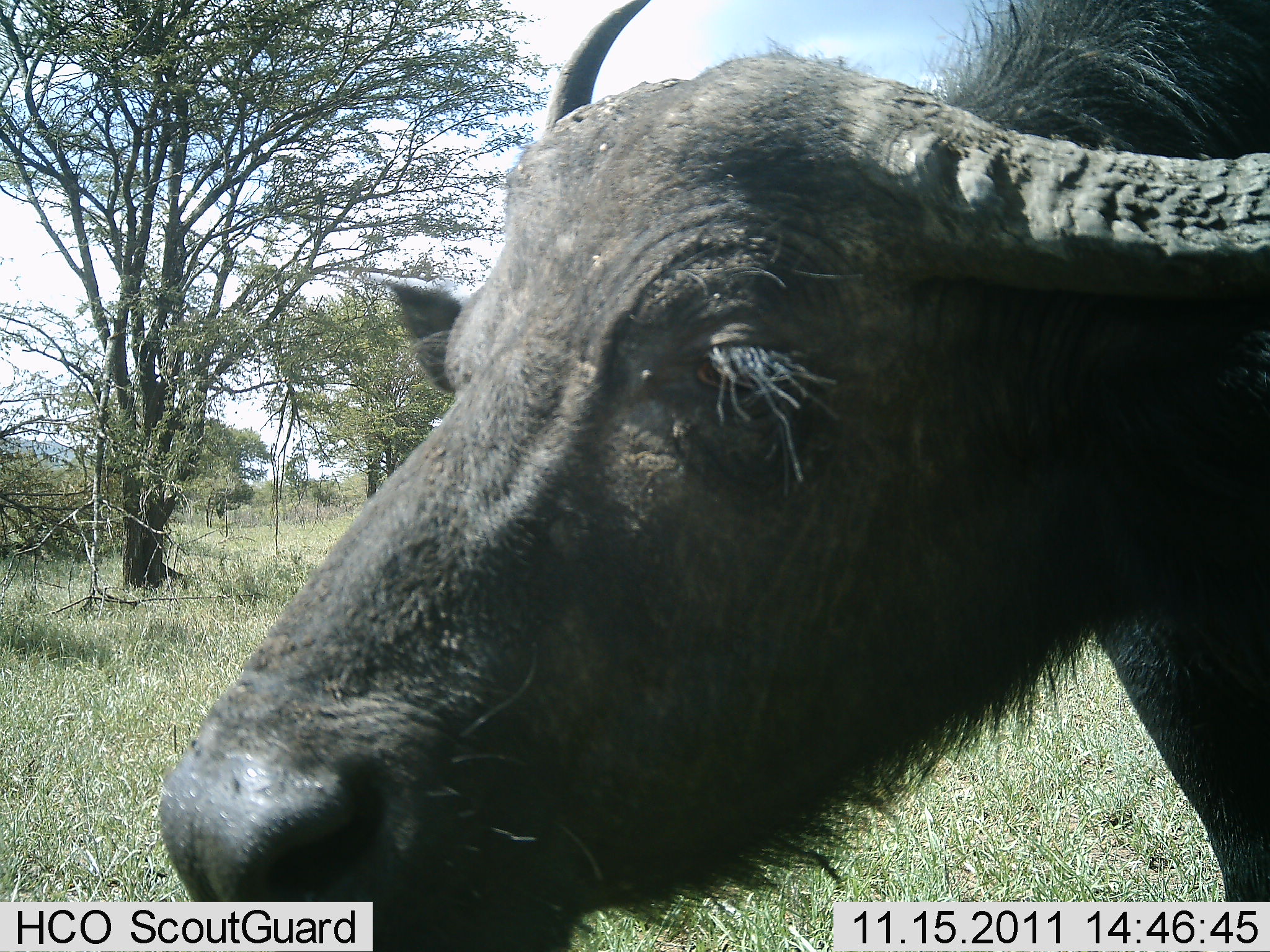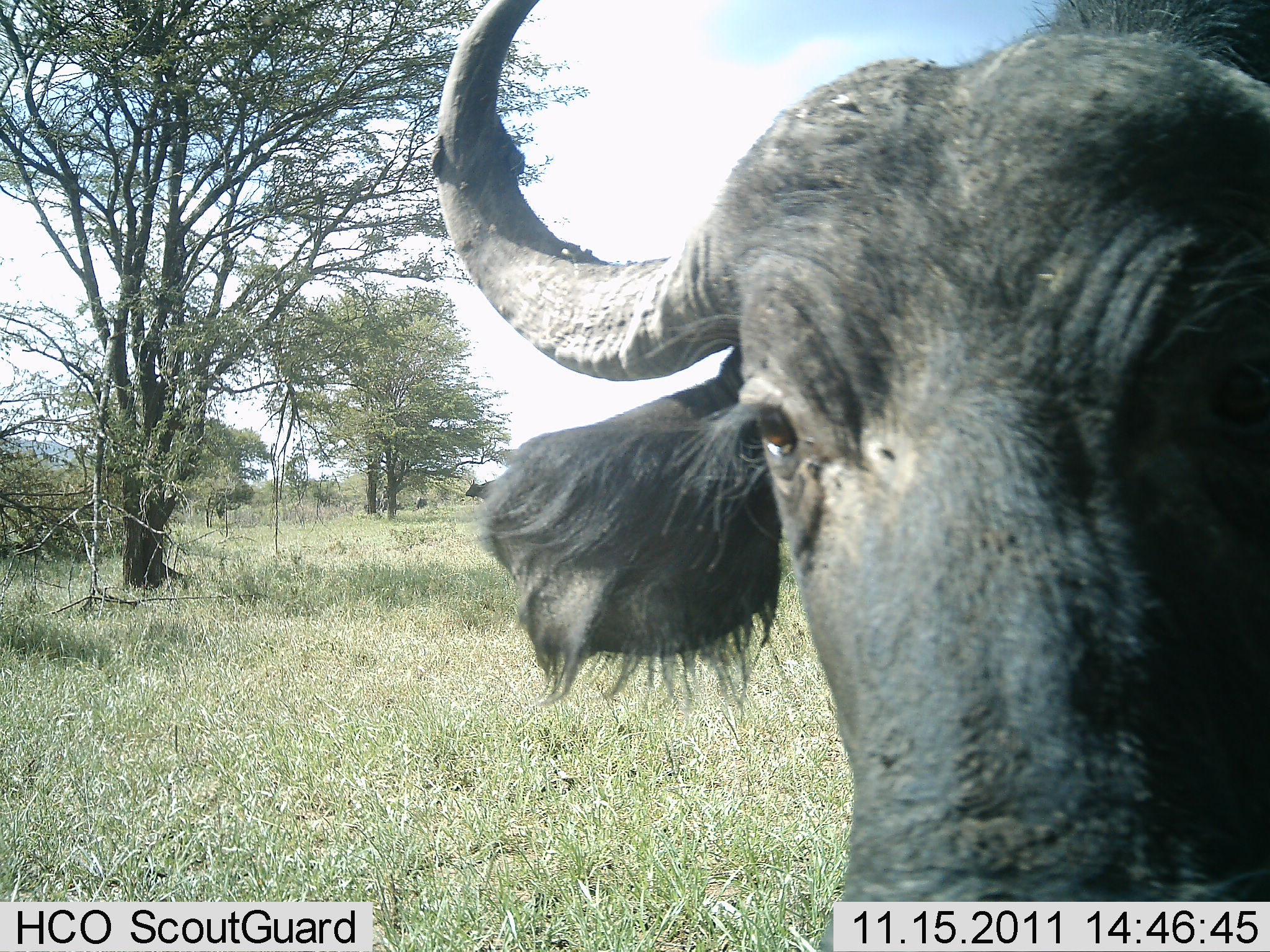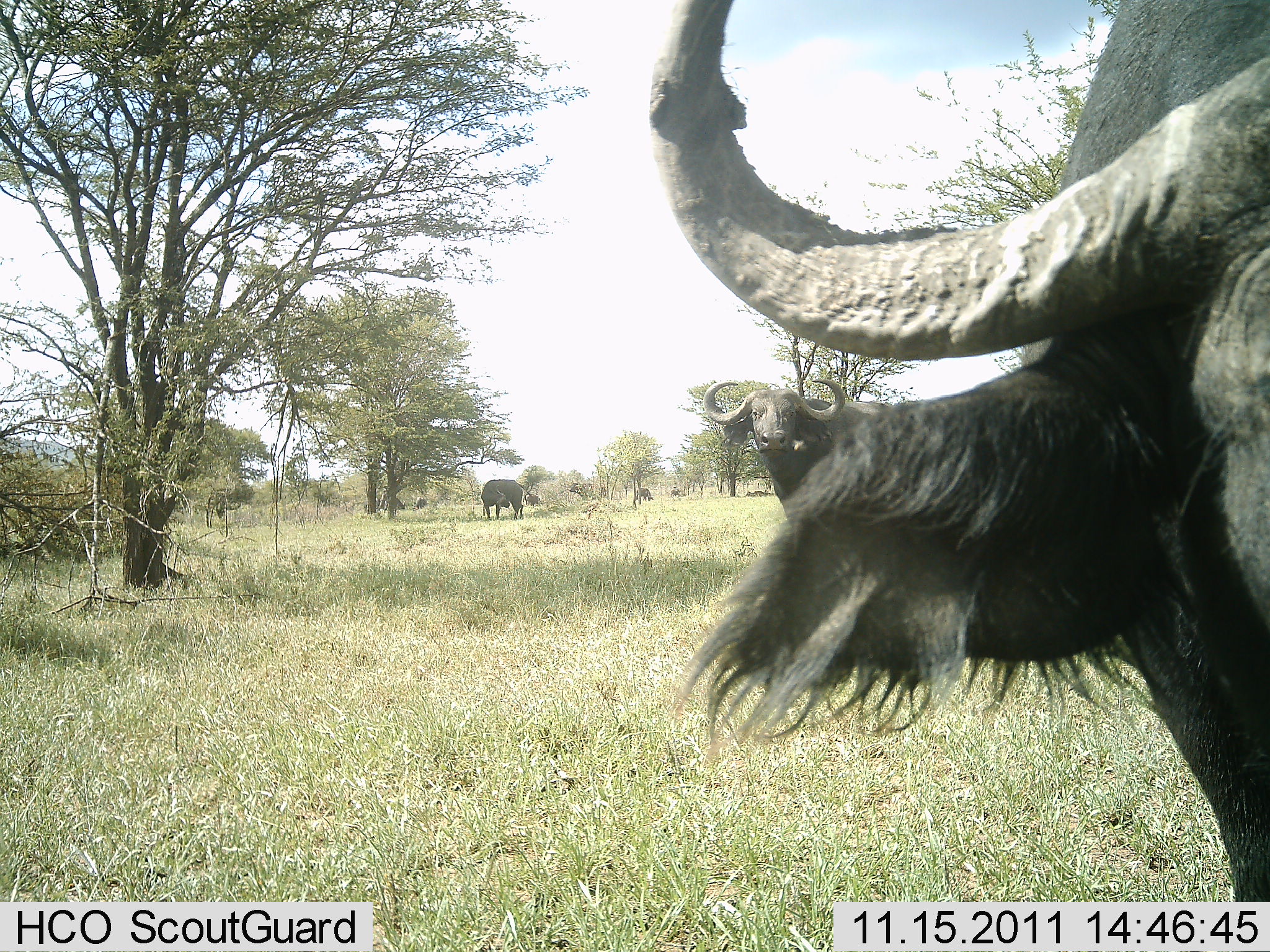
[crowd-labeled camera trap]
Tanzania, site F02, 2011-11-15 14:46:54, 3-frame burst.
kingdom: Animalia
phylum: Chordata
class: Mammalia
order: Artiodactyla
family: Bovidae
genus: Syncerus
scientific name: Syncerus caffer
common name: cape buffalo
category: buffalo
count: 4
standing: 91%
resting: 0%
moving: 27%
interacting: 9%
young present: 0%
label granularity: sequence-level